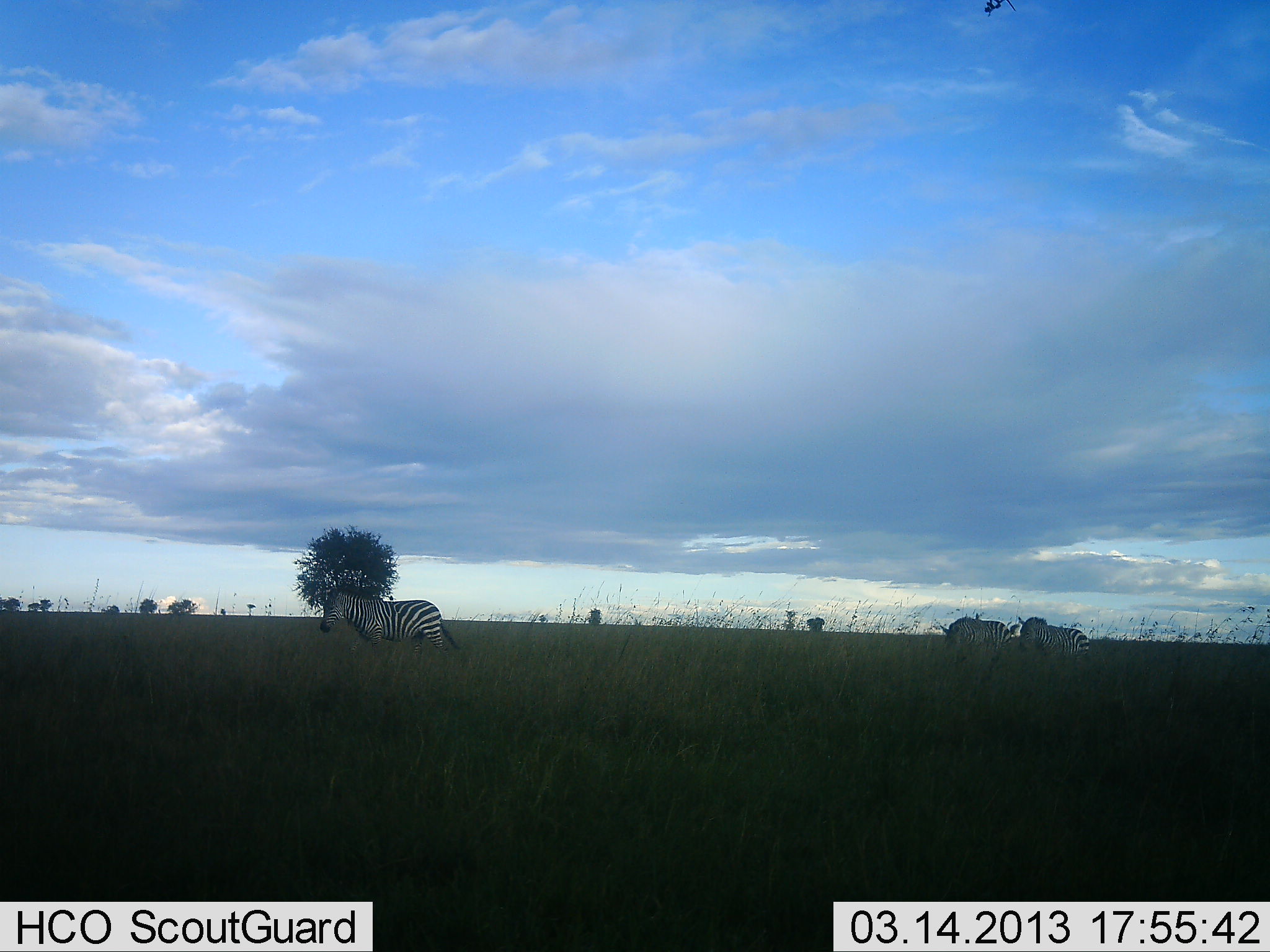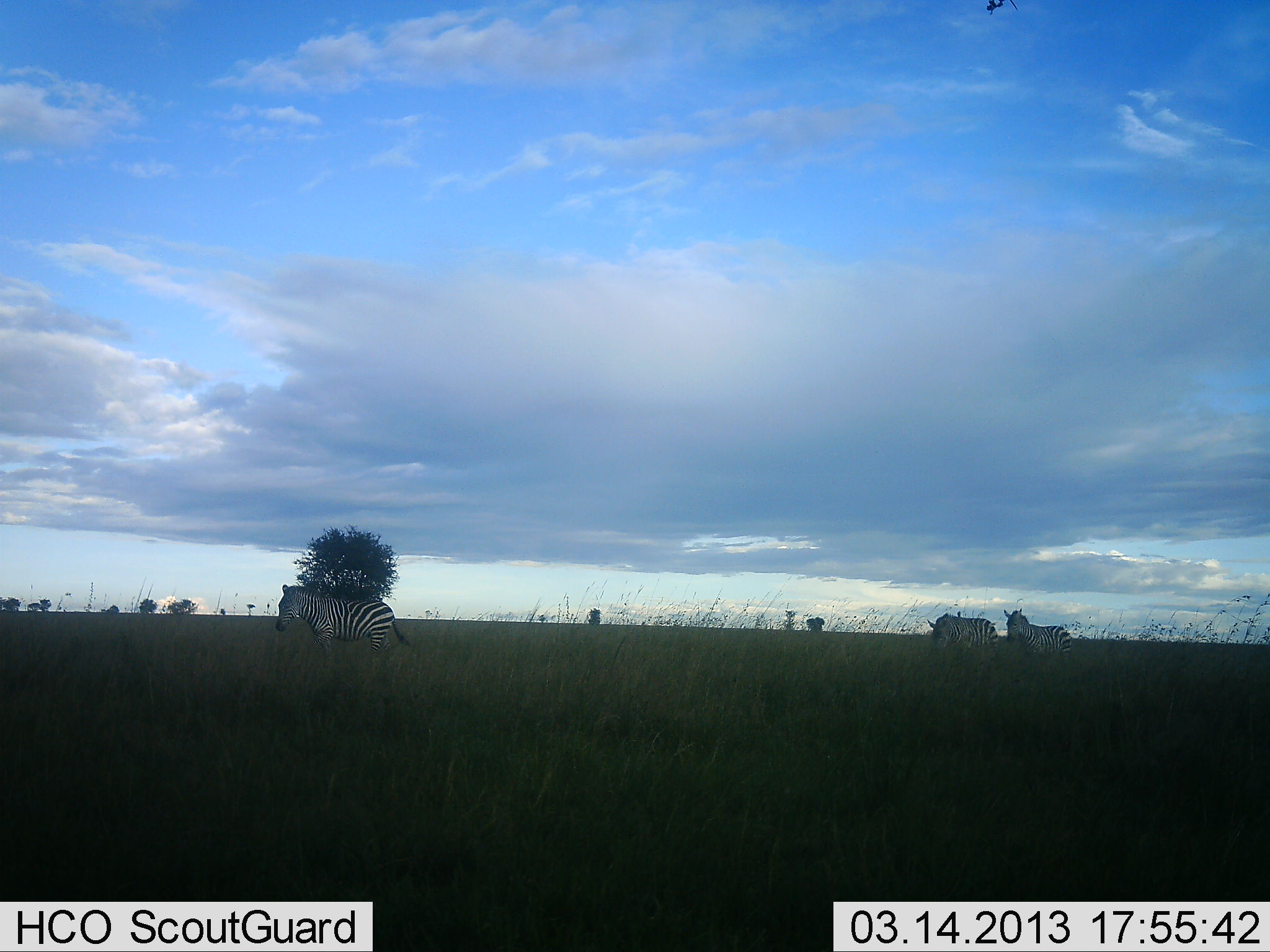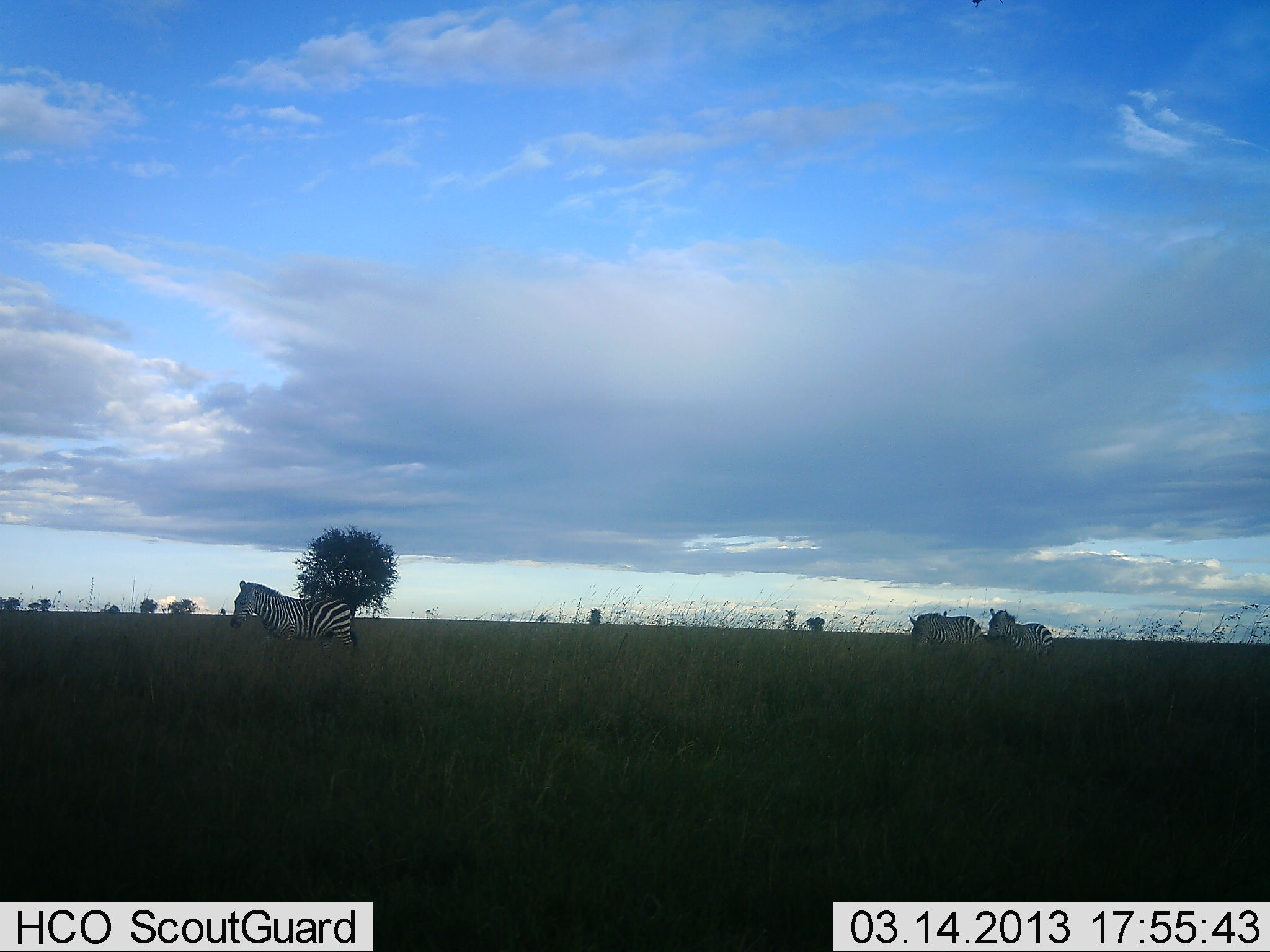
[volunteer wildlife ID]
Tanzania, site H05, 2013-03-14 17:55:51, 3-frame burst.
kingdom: Animalia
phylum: Chordata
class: Mammalia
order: Perissodactyla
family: Equidae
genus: Equus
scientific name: Equus quagga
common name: plains zebra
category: zebra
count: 3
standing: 20%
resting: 0%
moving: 88%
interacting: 8%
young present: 0%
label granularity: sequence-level